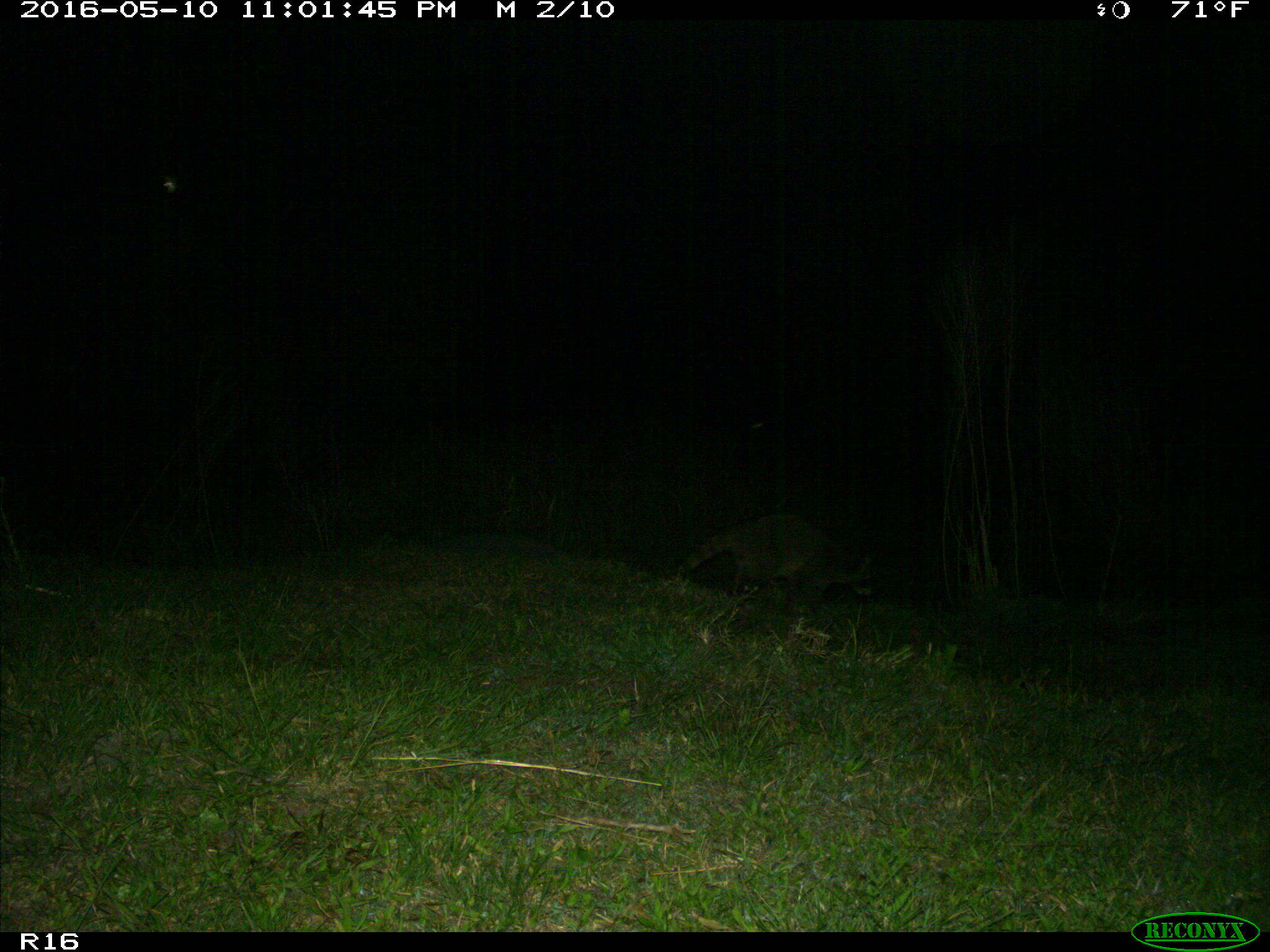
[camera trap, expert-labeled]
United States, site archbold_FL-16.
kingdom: Animalia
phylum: Chordata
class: Mammalia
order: Carnivora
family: Procyonidae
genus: Procyon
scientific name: Procyon lotor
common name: common raccoon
Procyon lotor (common raccoon).